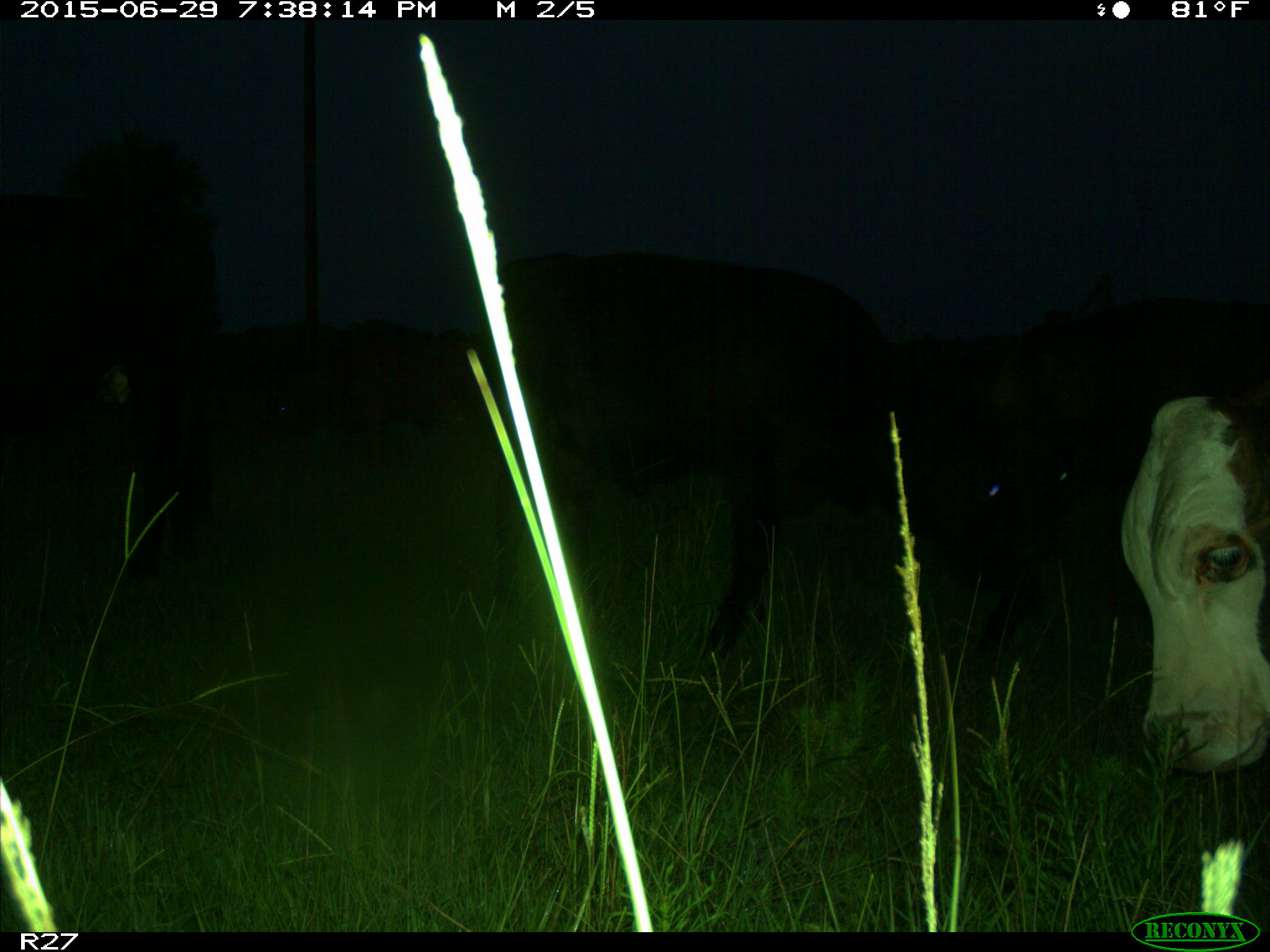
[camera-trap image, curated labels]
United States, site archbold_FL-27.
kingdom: Animalia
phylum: Chordata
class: Mammalia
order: Artiodactyla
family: Bovidae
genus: Bos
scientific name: Bos taurus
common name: domestic cow